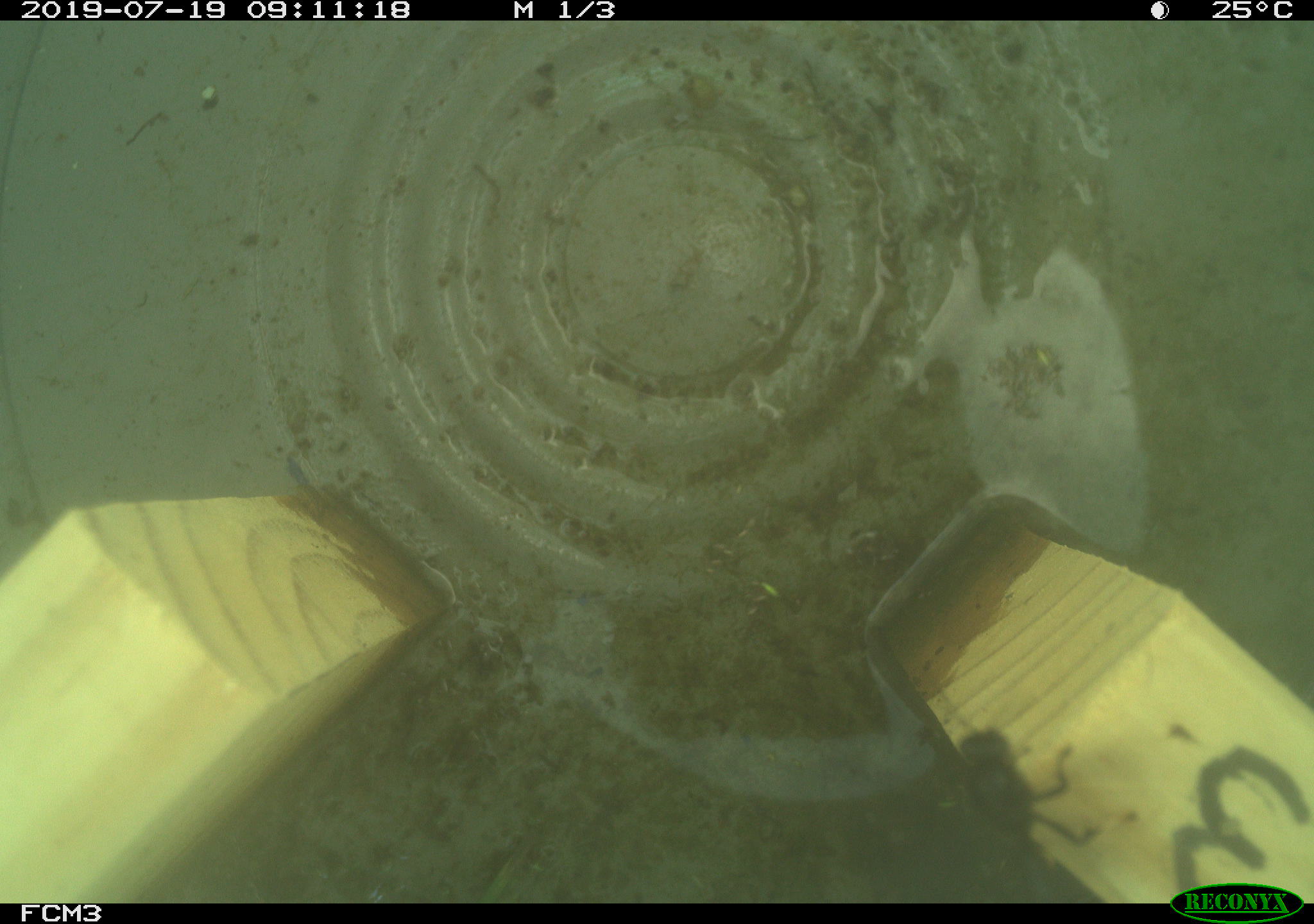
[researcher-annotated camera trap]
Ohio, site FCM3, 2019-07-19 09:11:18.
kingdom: Animalia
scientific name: Animalia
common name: animal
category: invertebrate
Invertebrate (animal) (Animalia).